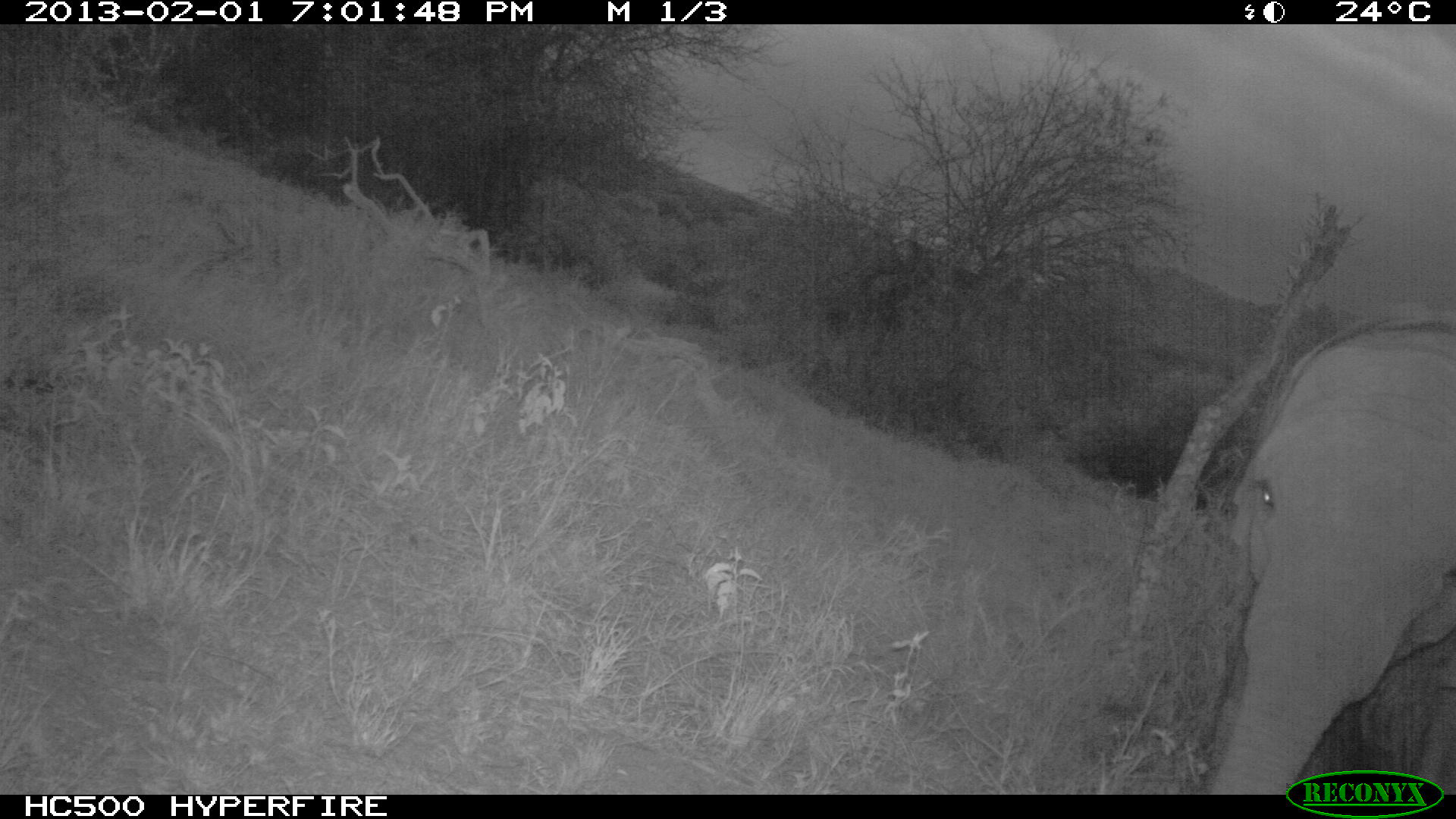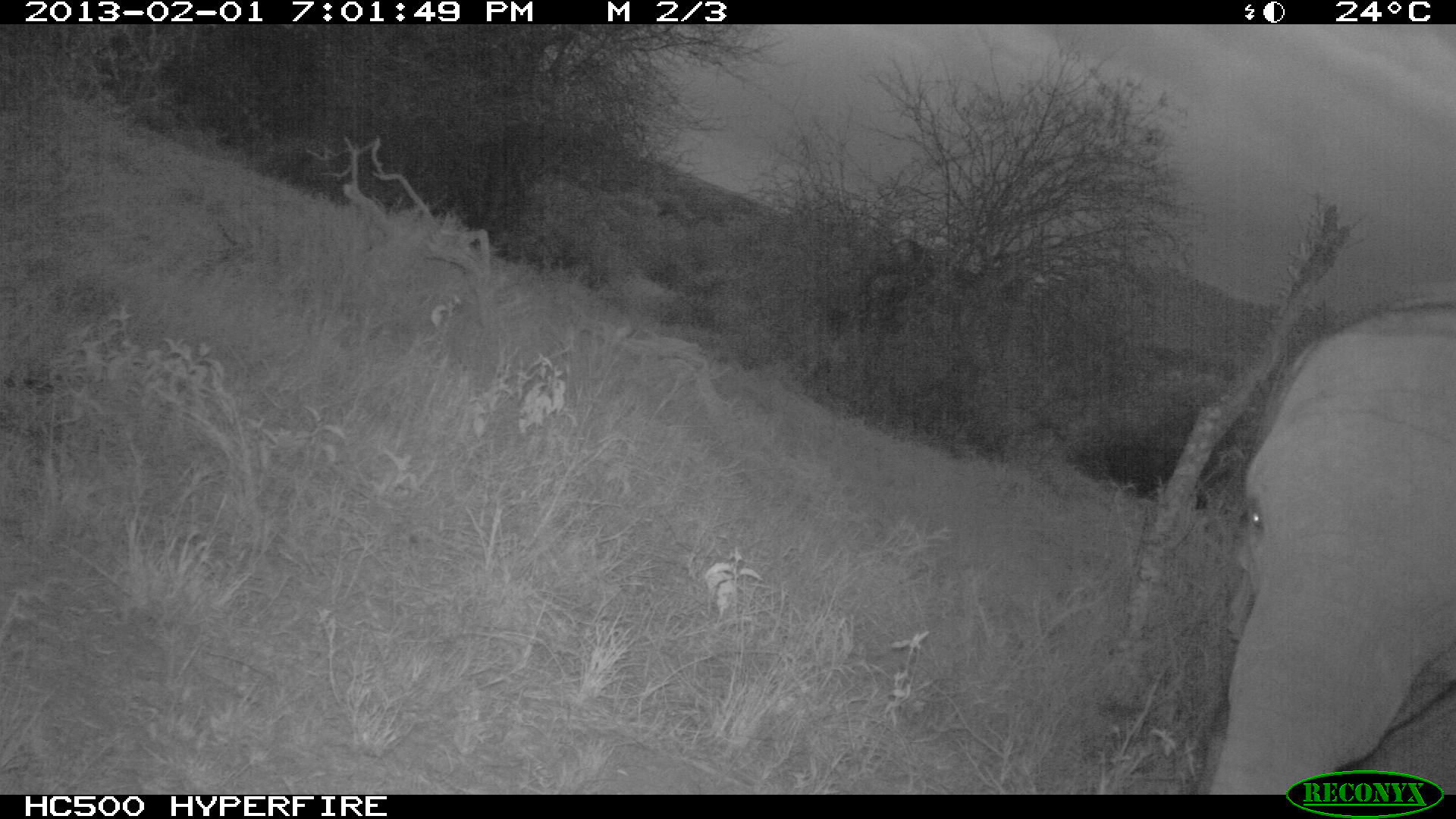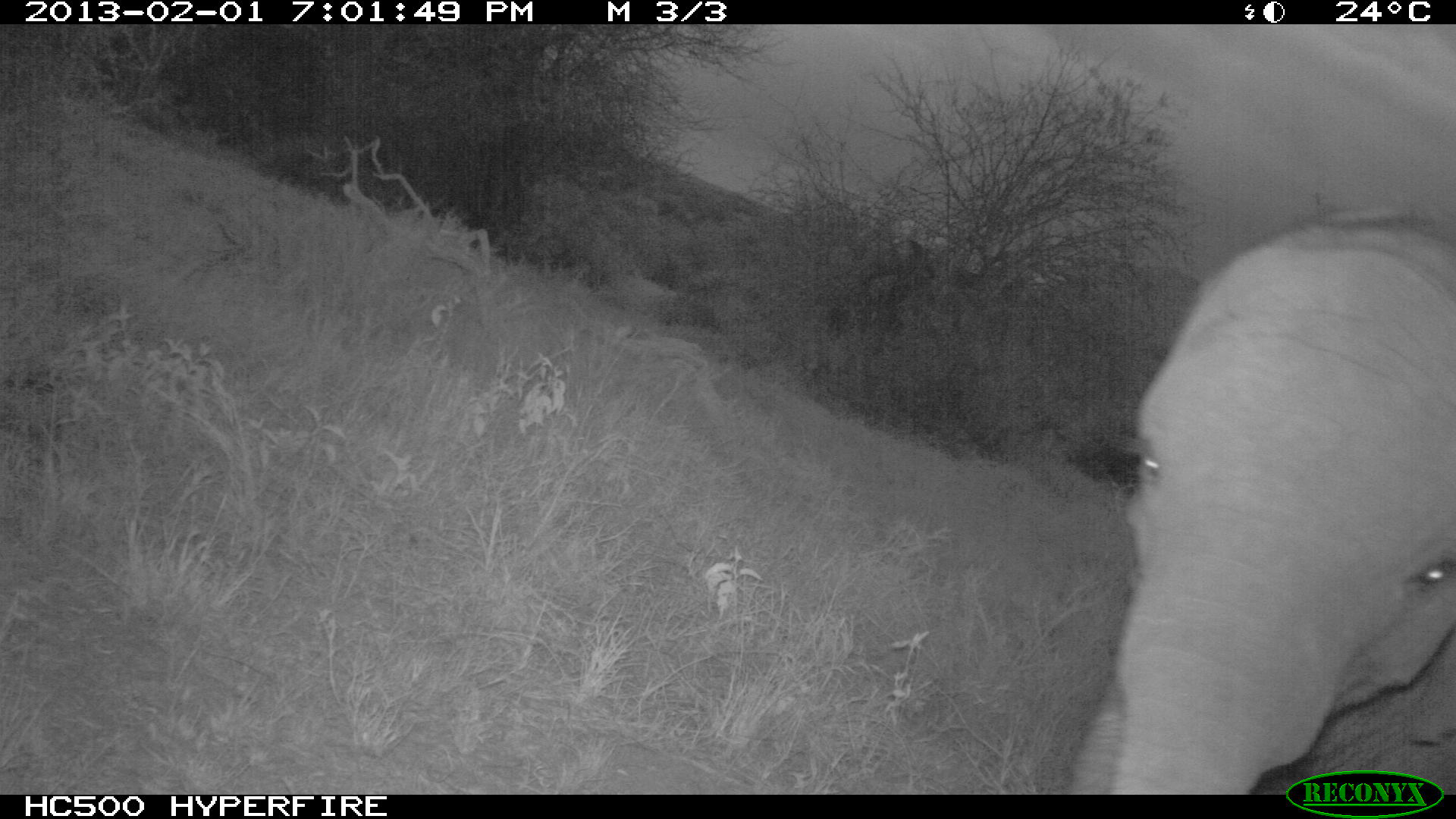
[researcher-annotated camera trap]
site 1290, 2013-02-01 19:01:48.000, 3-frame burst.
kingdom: Animalia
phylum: Chordata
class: Mammalia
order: Proboscidea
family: Elephantidae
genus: Loxodonta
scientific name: Loxodonta africana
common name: african bush elephant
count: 1